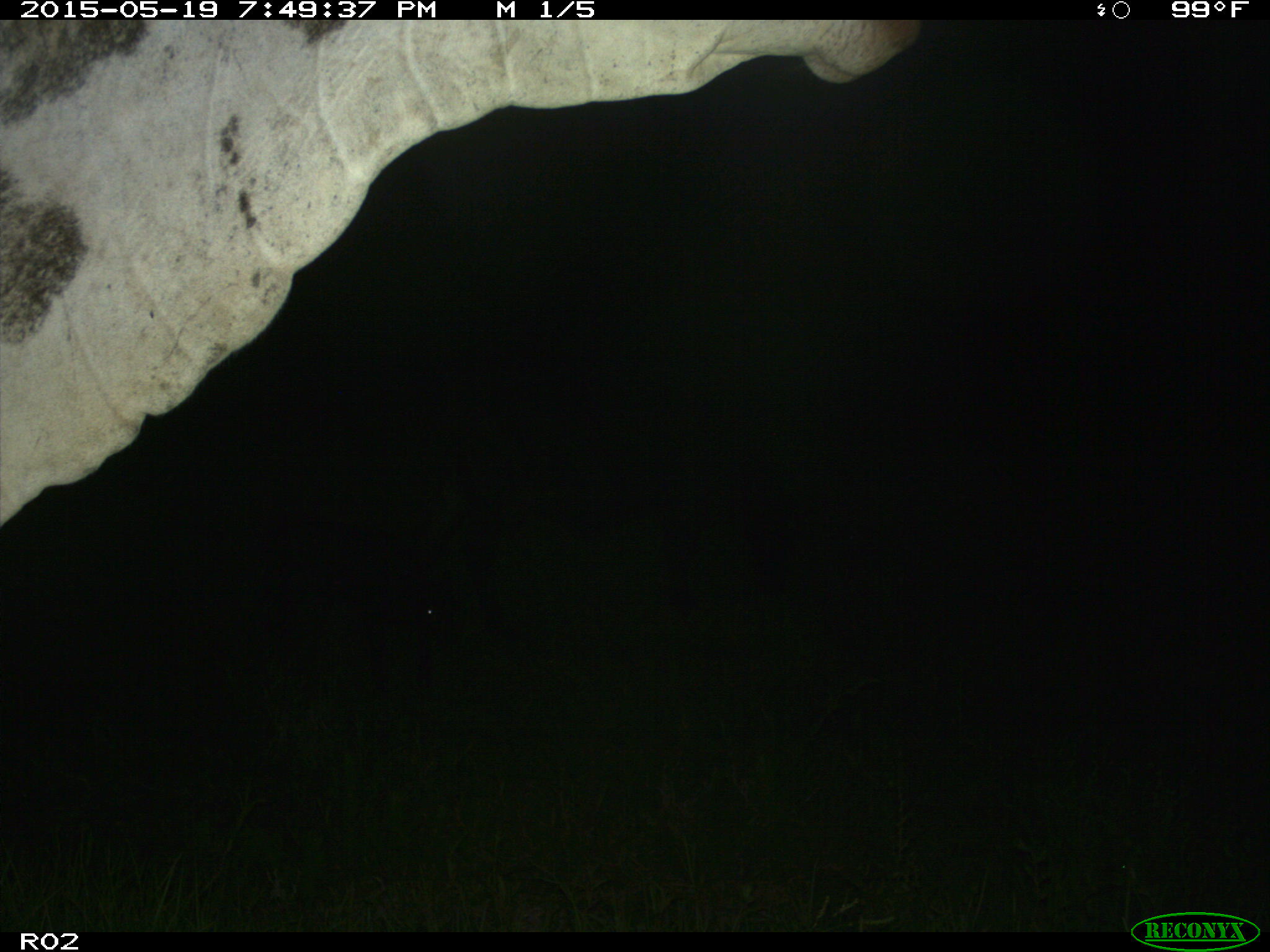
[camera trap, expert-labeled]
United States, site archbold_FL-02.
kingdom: Animalia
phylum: Chordata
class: Mammalia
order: Artiodactyla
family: Bovidae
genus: Bos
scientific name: Bos taurus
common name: domestic cow